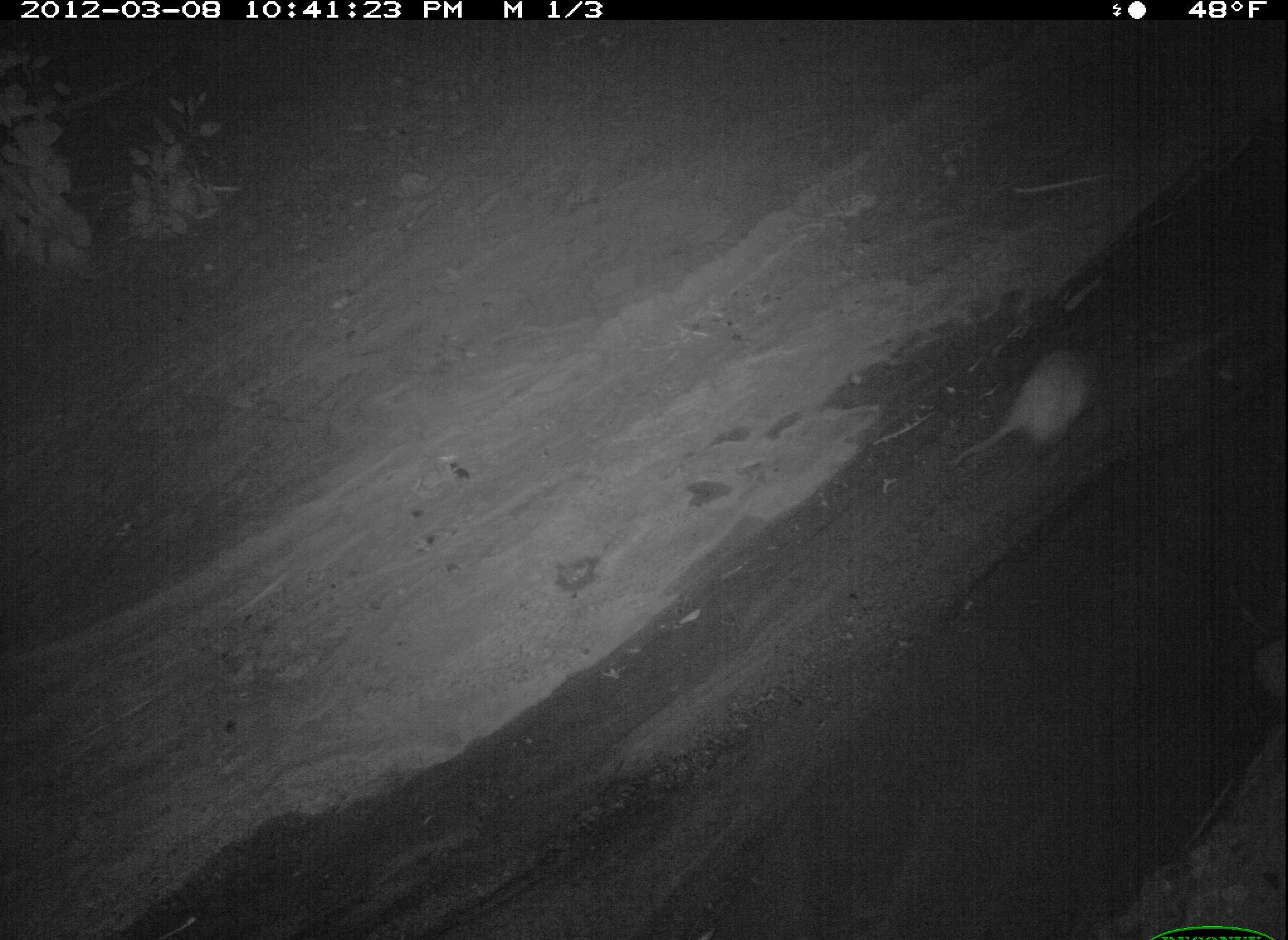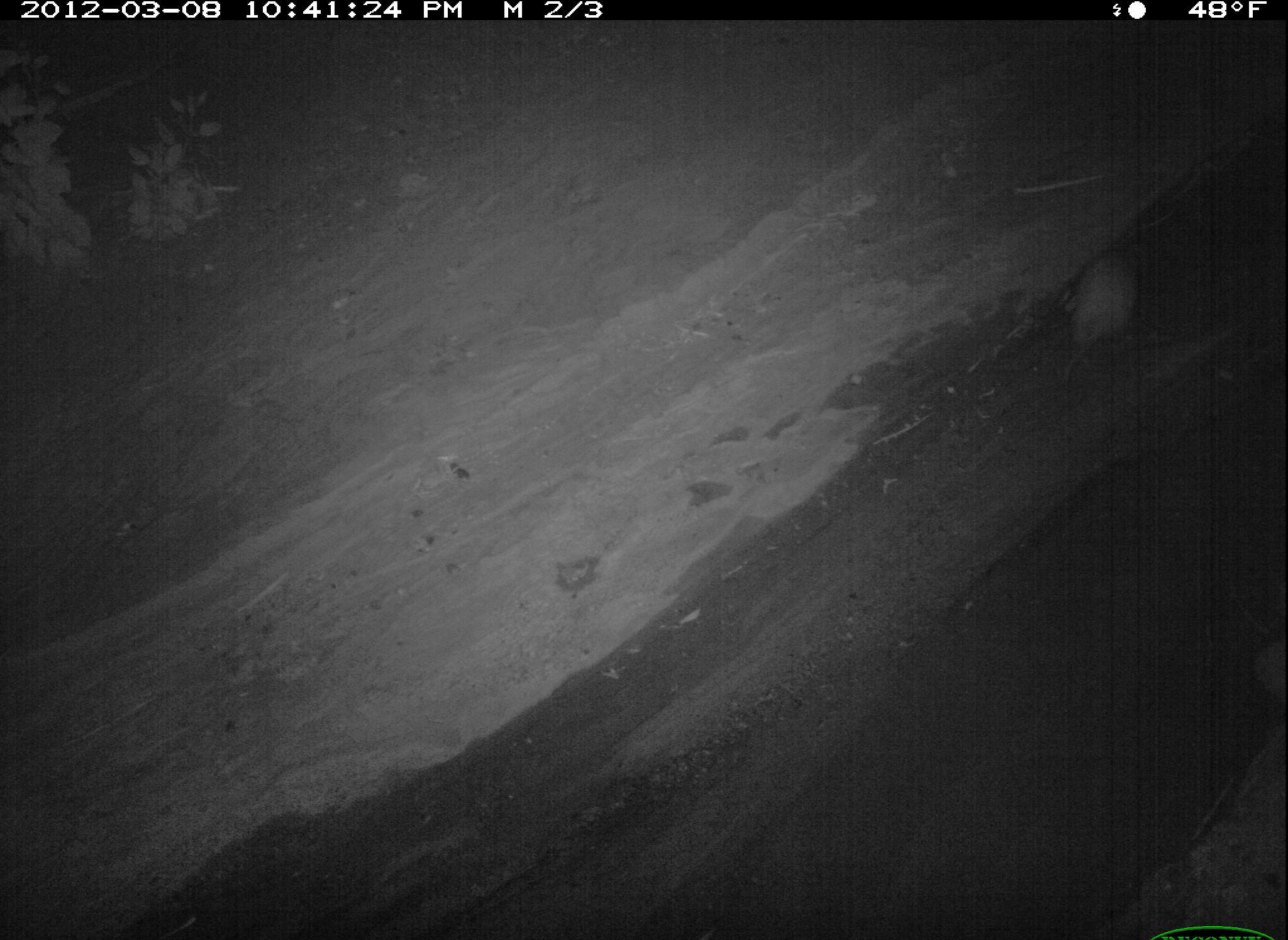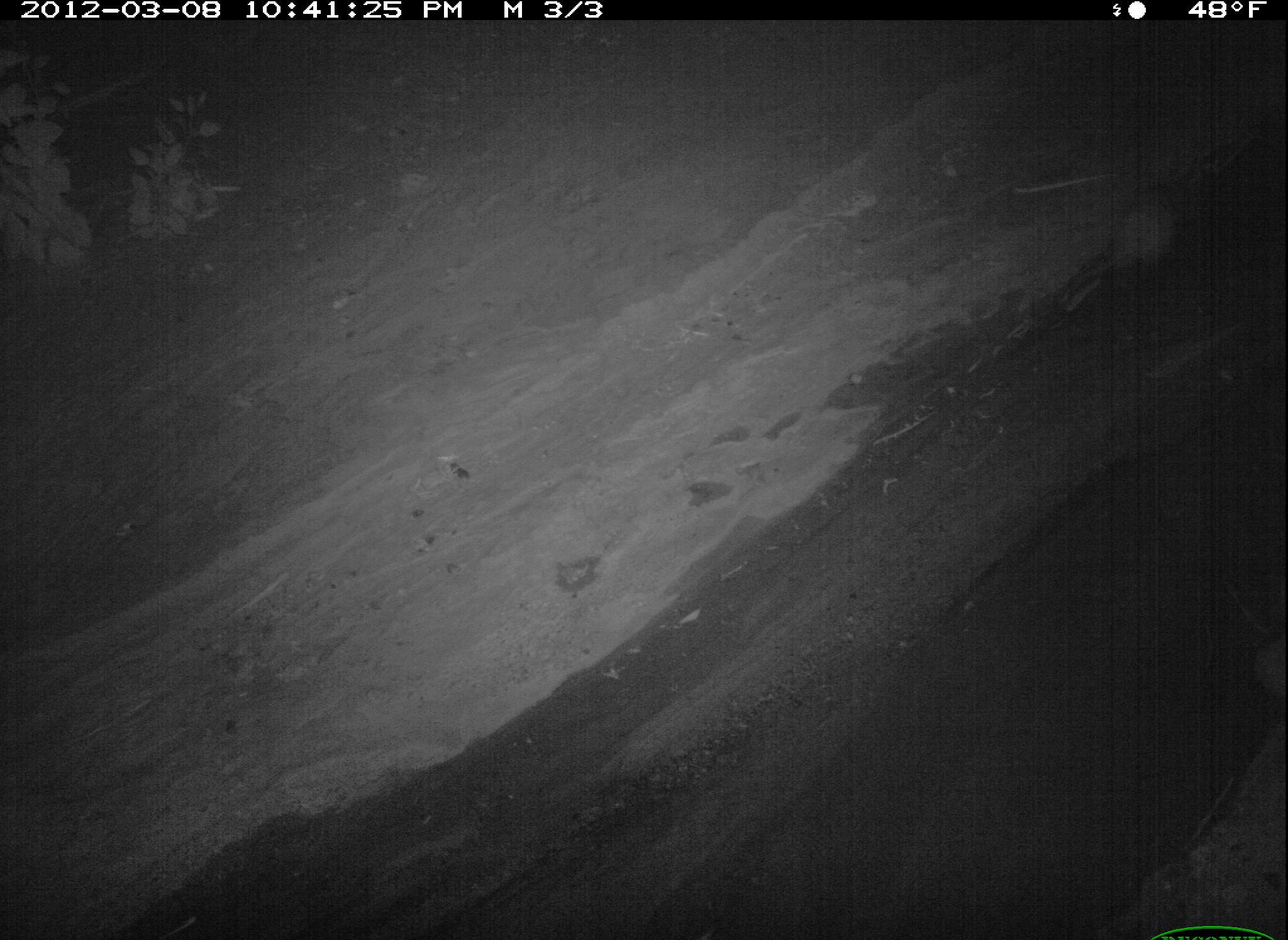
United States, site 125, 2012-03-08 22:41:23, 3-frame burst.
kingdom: Animalia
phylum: Chordata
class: Mammalia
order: Didelphimorphia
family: Didelphidae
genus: Didelphis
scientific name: Didelphis virginiana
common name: virginia opossum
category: opossum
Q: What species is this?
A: Opossum (virginia opossum) (Didelphis virginiana).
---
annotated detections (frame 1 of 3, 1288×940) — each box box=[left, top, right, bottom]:
opossum: box=[938, 326, 1114, 485]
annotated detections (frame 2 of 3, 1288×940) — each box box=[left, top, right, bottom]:
opossum: box=[1049, 235, 1158, 399]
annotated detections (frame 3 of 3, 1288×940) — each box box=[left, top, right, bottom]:
opossum: box=[1055, 174, 1194, 321]